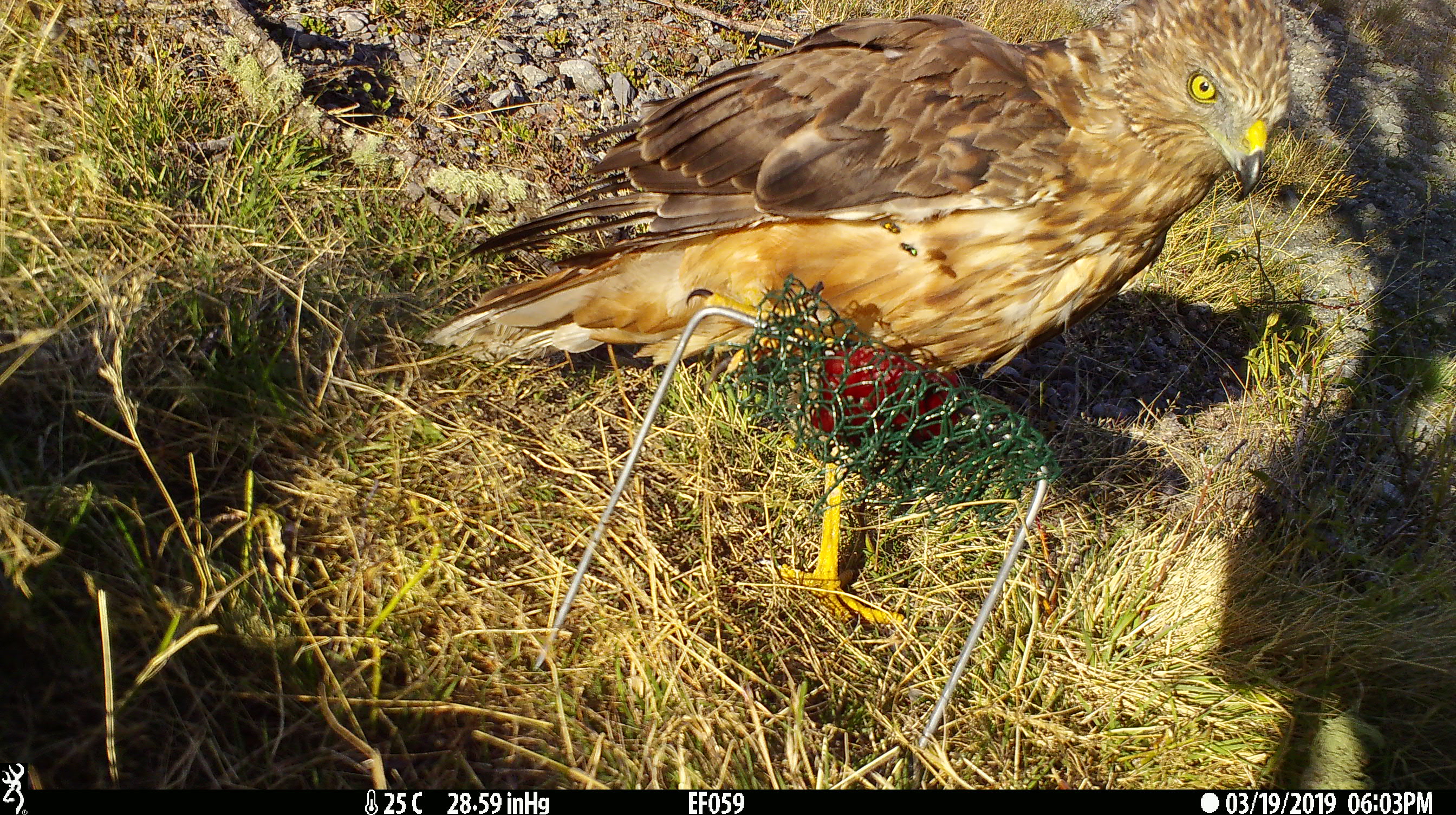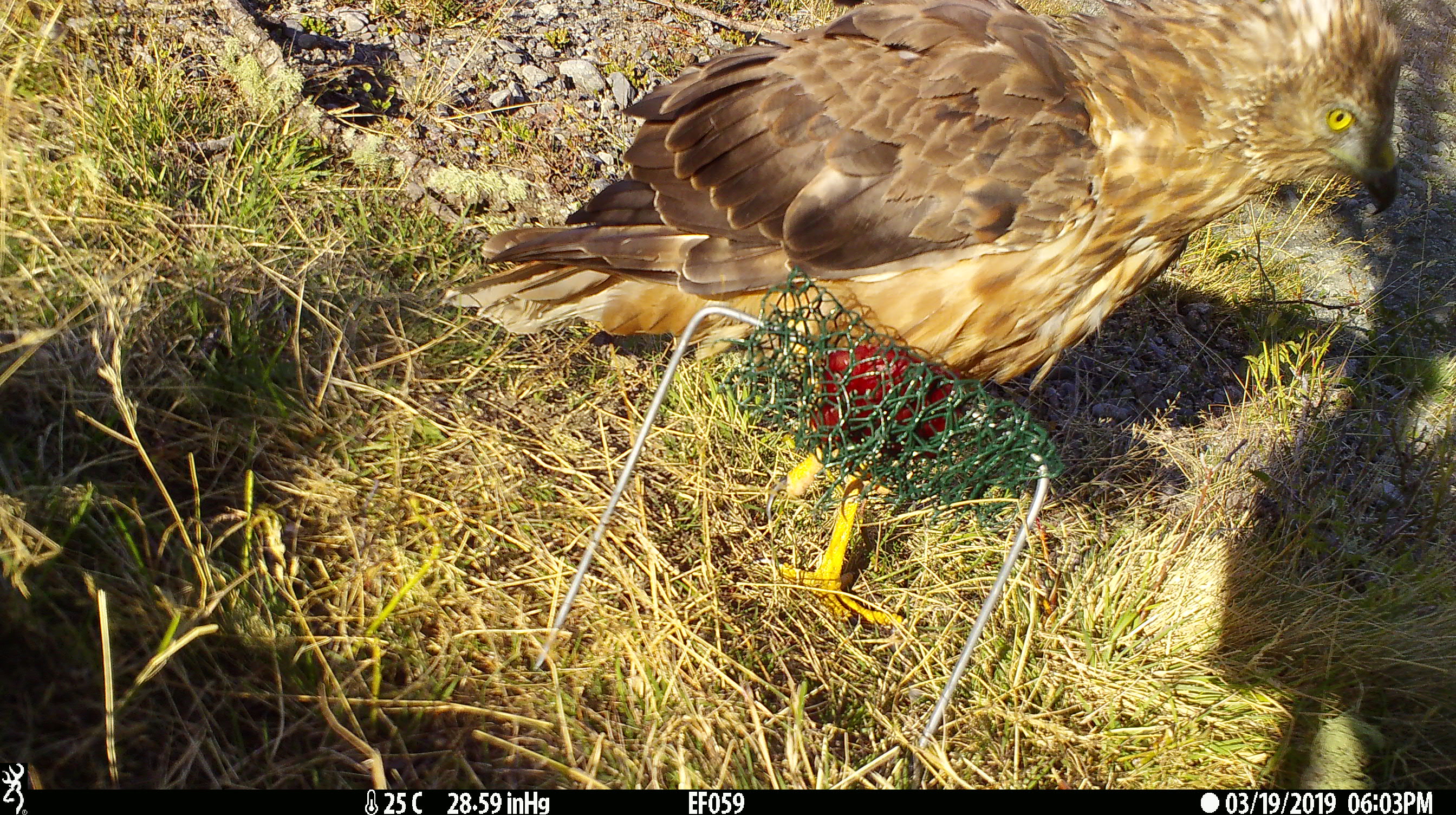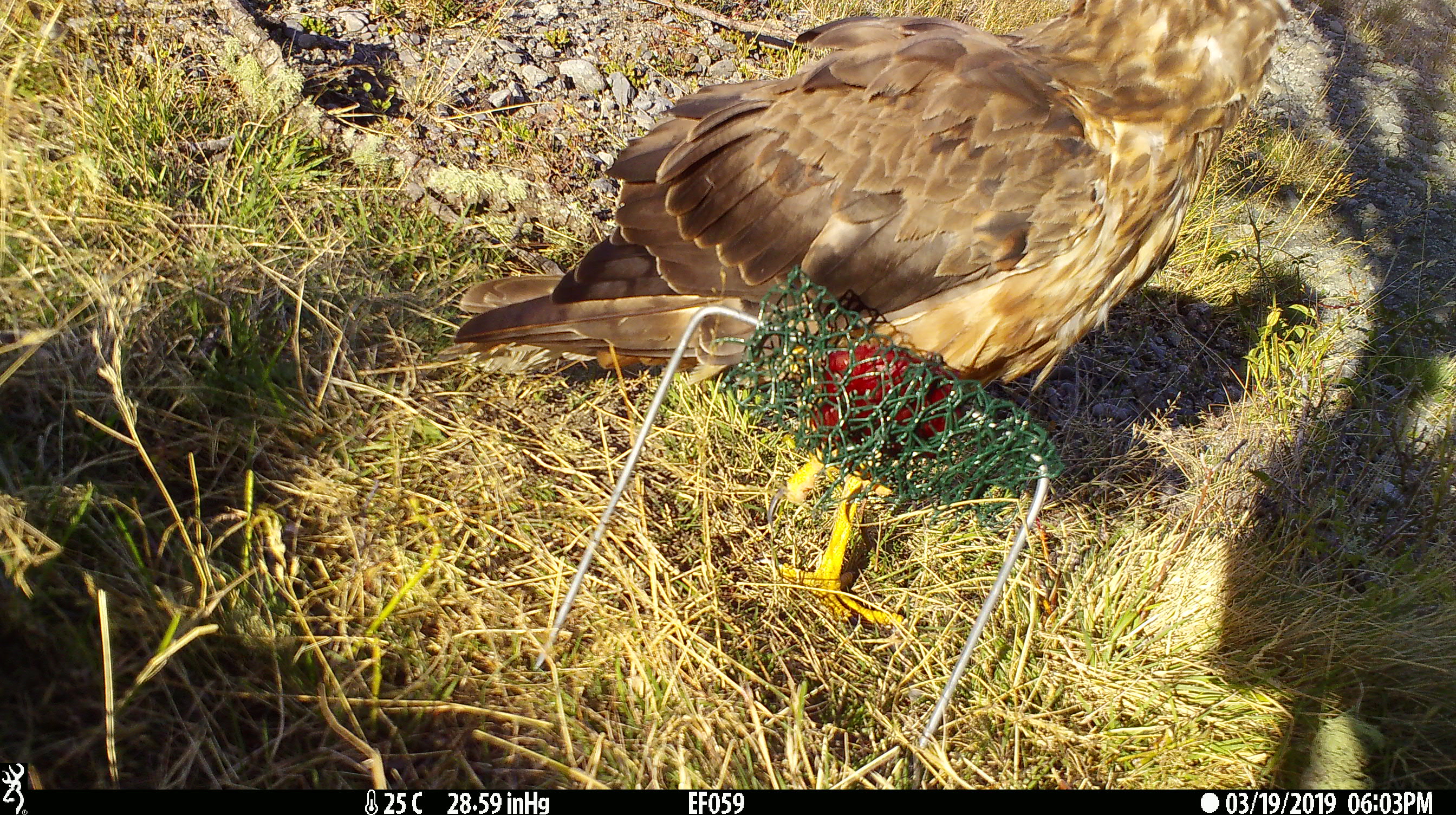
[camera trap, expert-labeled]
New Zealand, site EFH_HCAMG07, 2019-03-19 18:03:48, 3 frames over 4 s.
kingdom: Animalia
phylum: Chordata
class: Aves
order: Accipitriformes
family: Accipitridae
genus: Circus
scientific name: Circus approximans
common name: swamp harrier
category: harrier